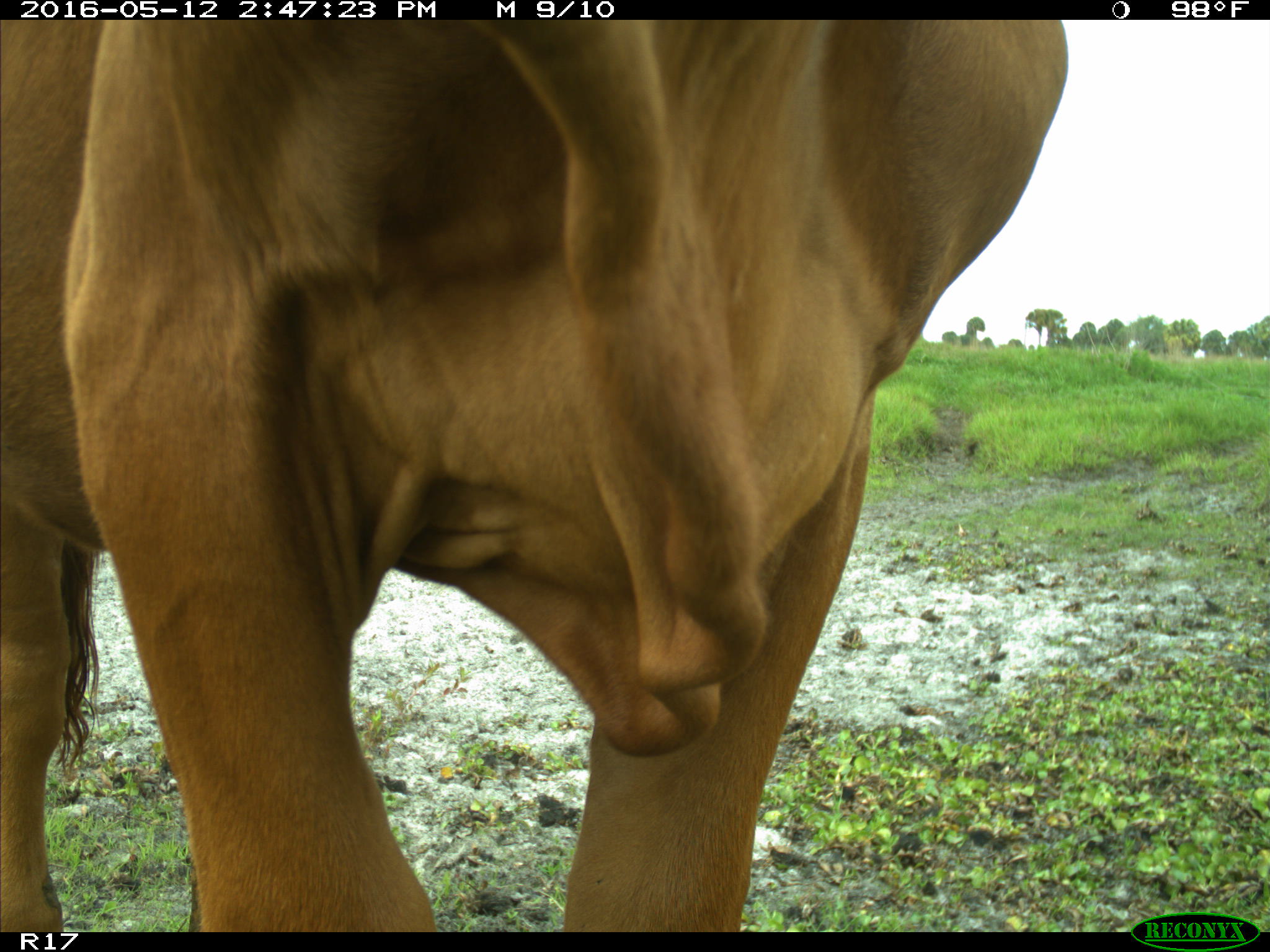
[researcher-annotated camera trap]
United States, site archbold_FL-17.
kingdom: Animalia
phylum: Chordata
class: Mammalia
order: Artiodactyla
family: Bovidae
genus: Bos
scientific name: Bos taurus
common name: domestic cow